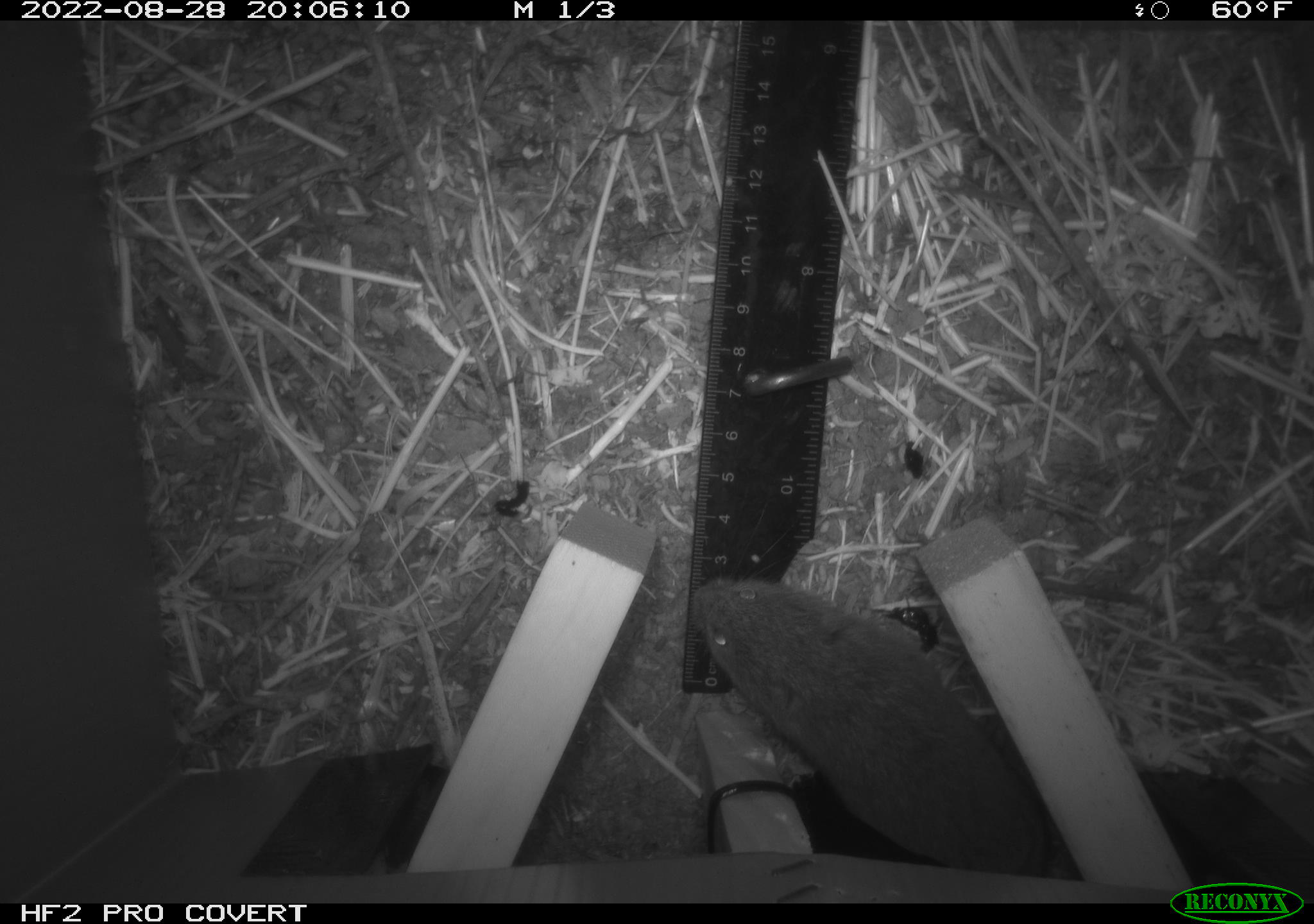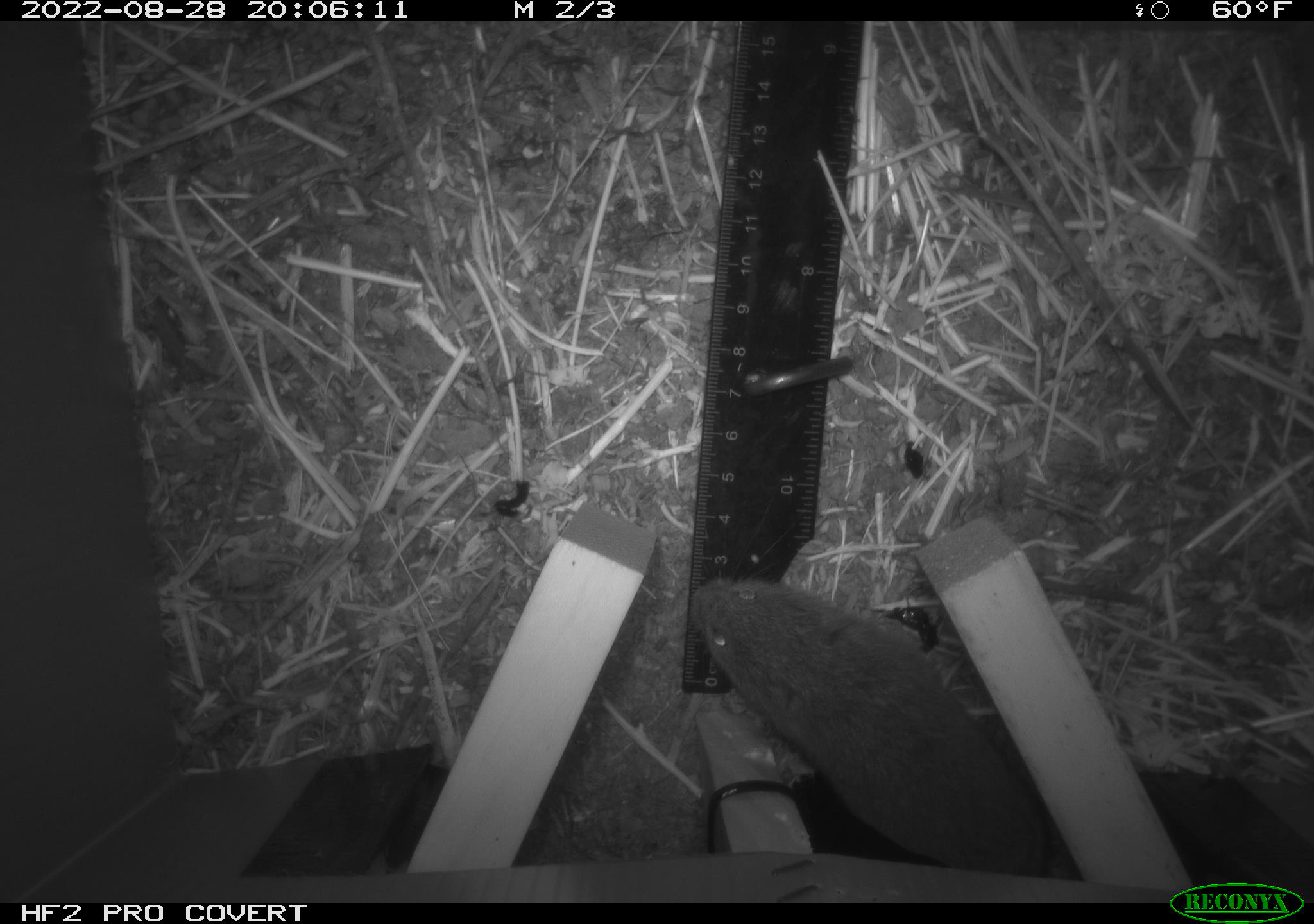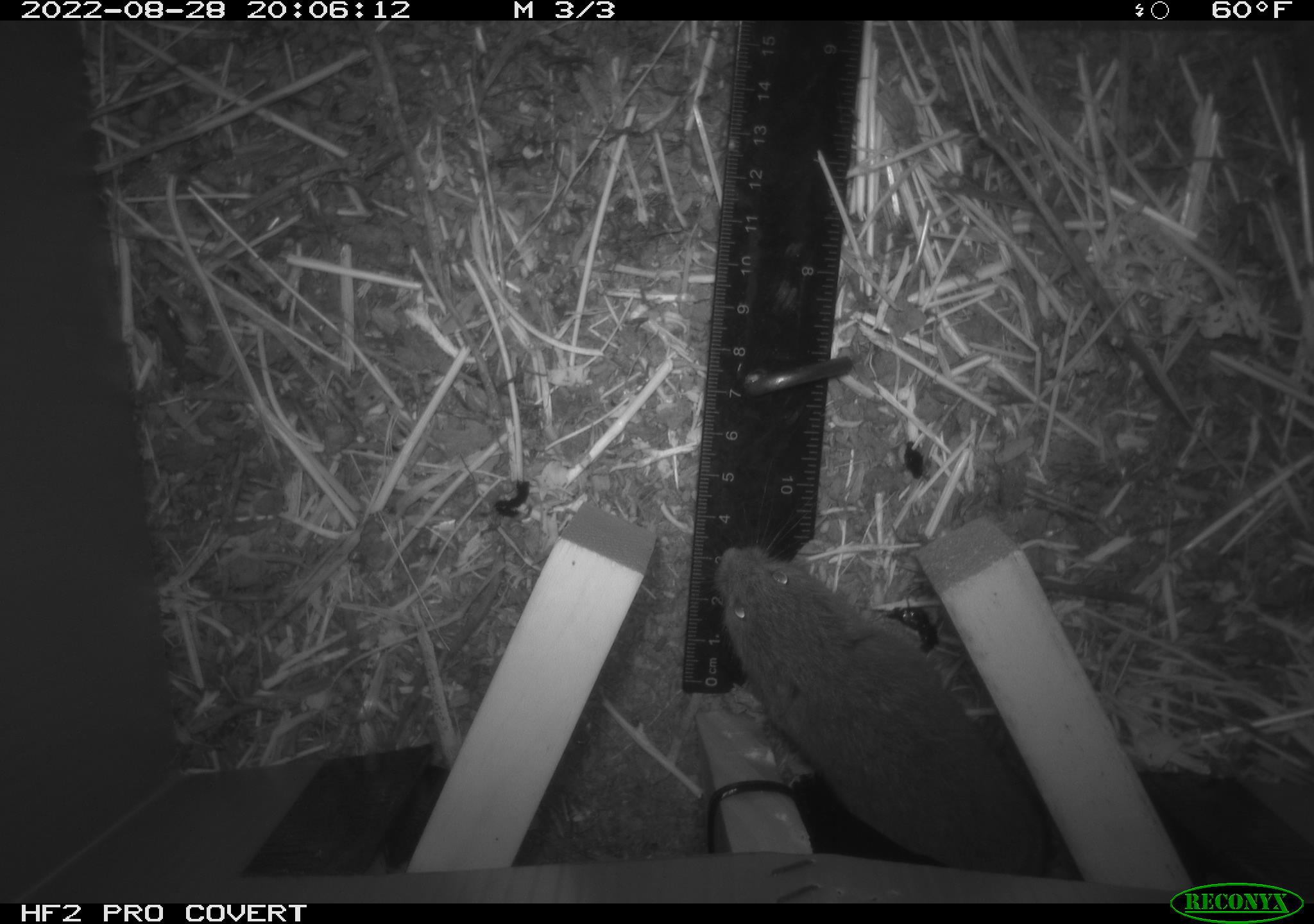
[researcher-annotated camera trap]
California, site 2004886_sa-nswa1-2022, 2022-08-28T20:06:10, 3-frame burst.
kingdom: Animalia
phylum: Chordata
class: Mammalia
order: Rodentia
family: Cricetidae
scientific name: Cricetidae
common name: hamsters, voles, lemmings, and allies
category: cricetidae family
Cricetidae family (hamsters, voles, lemmings, and allies) (Cricetidae).